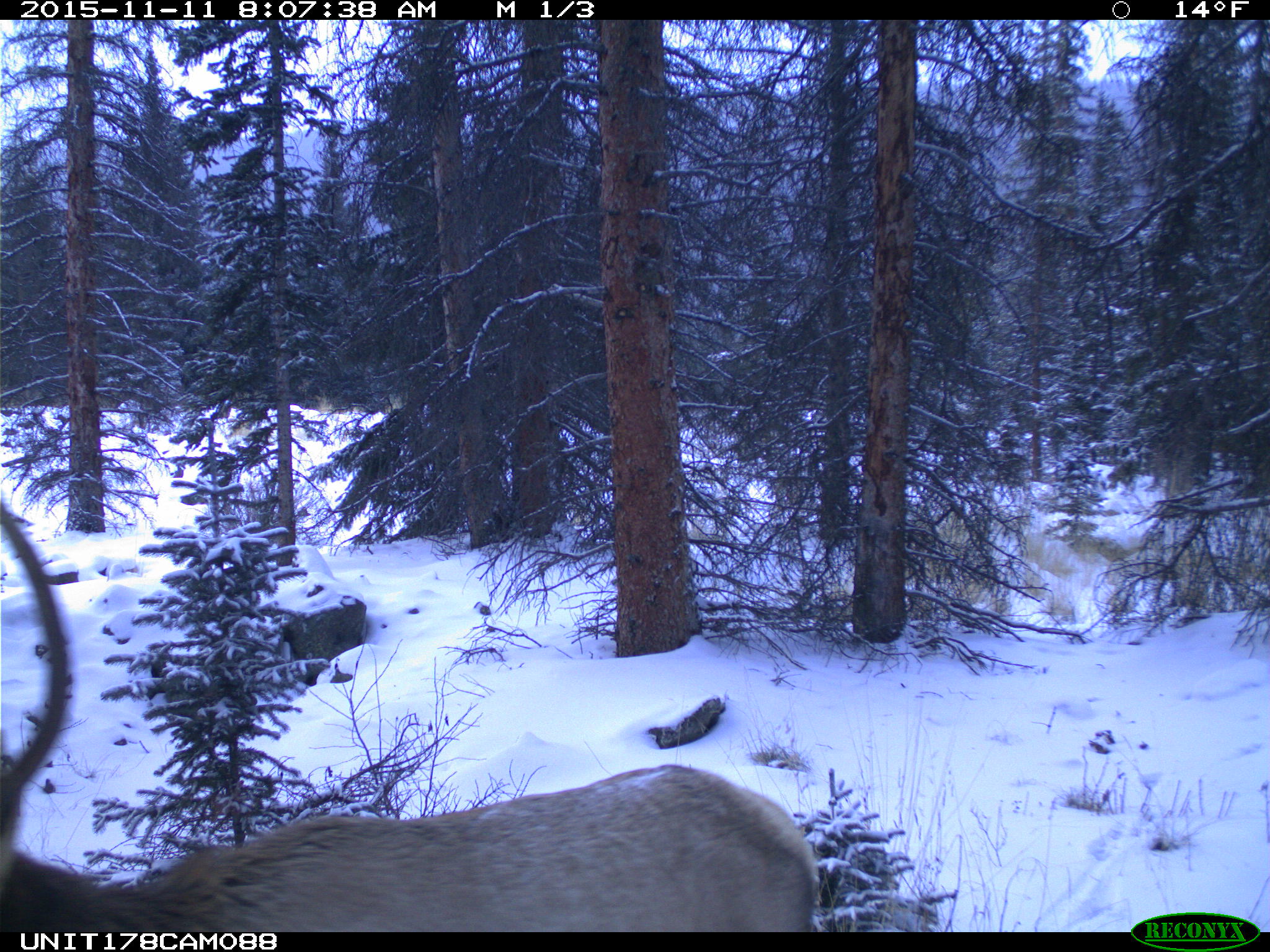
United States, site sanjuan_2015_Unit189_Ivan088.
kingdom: Animalia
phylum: Chordata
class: Mammalia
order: Artiodactyla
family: Cervidae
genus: Cervus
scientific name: Cervus elaphus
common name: red deer